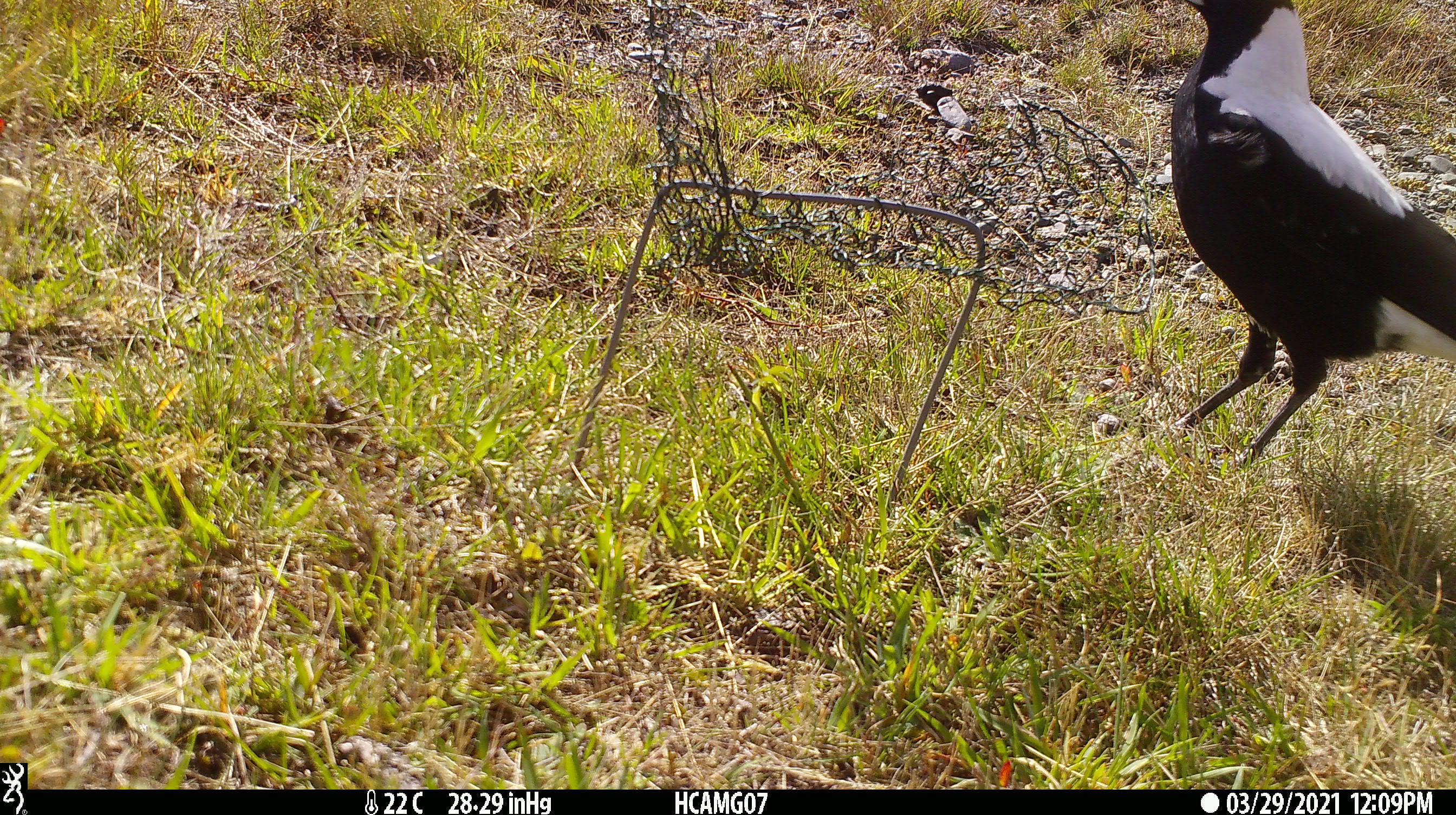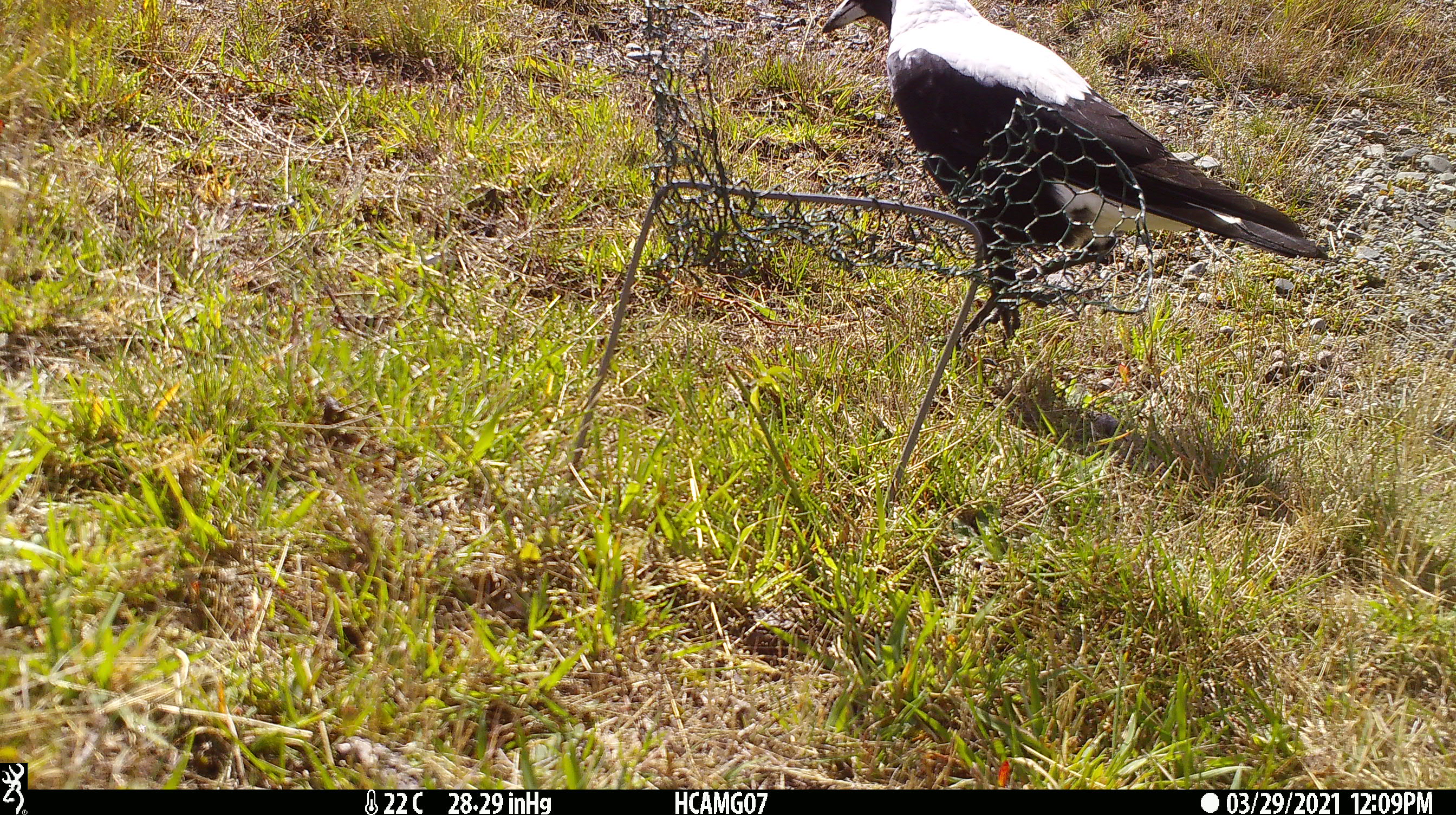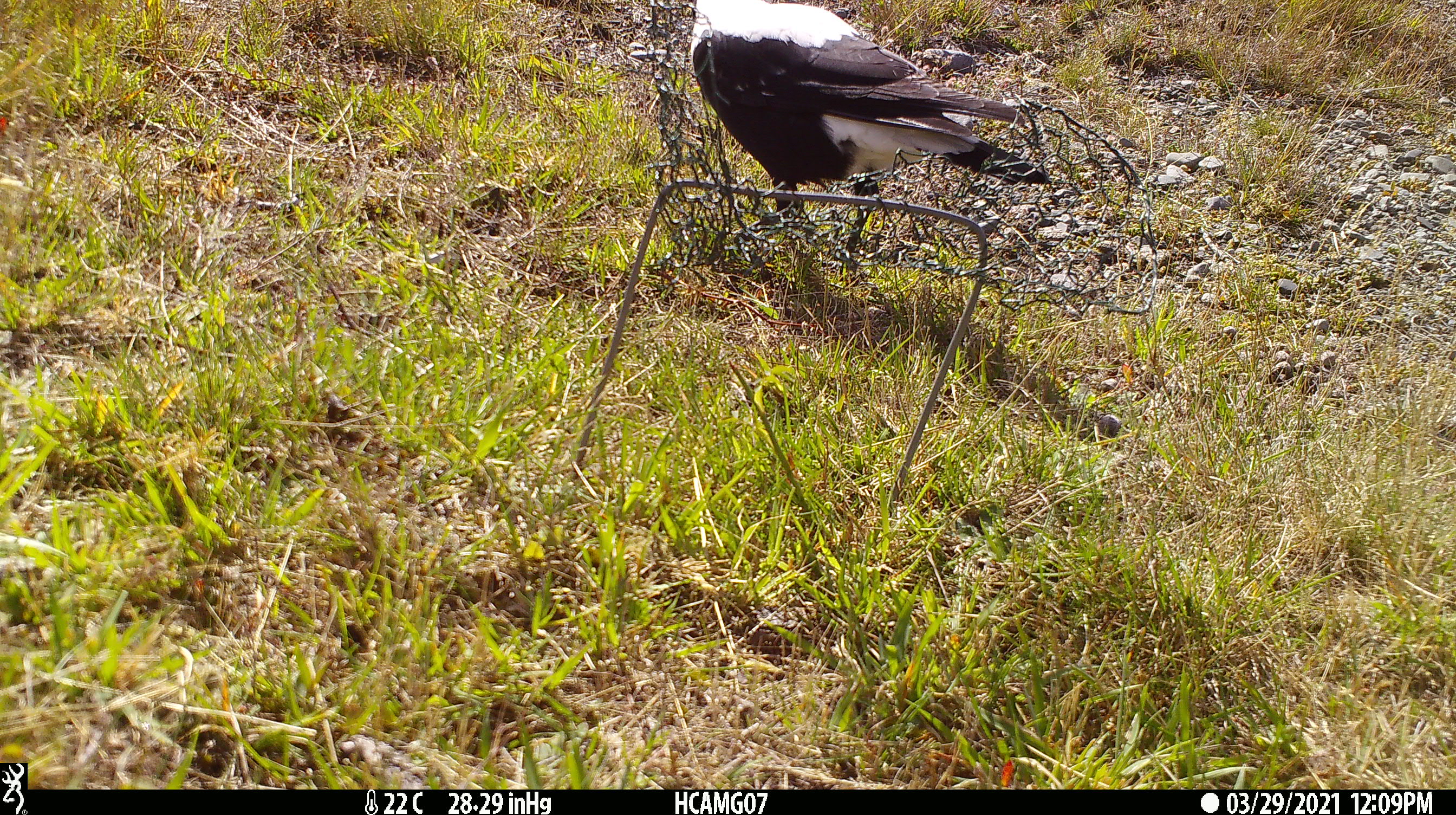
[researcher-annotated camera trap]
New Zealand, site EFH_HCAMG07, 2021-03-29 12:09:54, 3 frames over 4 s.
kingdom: Animalia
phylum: Chordata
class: Aves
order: Passeriformes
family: Artamidae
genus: Gymnorhina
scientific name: Gymnorhina tibicen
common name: australian magpie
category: magpie